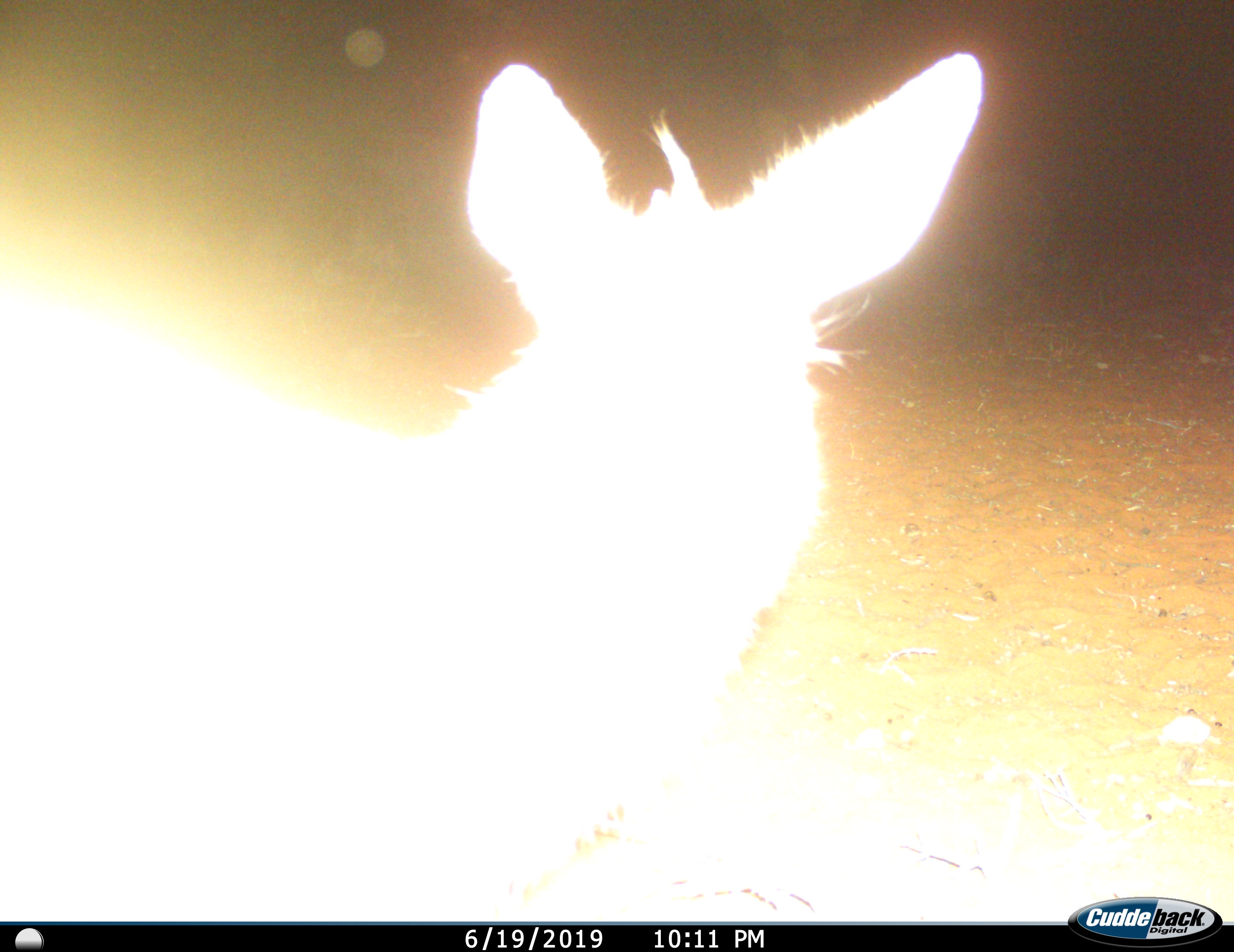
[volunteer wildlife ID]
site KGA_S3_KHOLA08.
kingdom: Animalia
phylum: Chordata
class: Mammalia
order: Artiodactyla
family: Bovidae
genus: Sylvicapra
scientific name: Sylvicapra grimmia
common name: common duiker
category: duikercommongrey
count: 1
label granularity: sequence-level